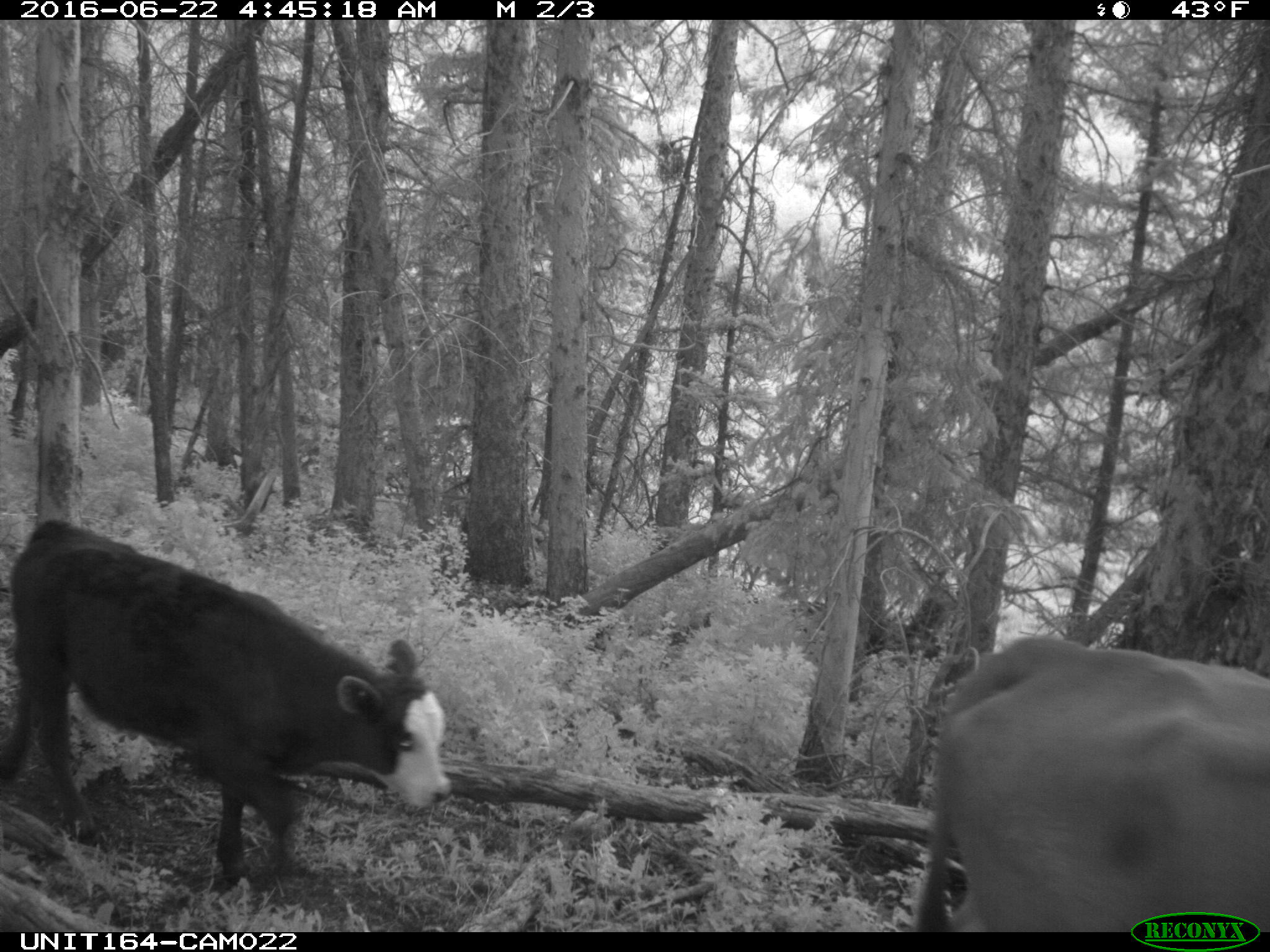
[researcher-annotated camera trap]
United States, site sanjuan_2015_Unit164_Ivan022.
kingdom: Animalia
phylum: Chordata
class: Mammalia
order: Artiodactyla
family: Bovidae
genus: Bos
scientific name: Bos taurus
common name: domestic cow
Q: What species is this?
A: Bos taurus (domestic cow).